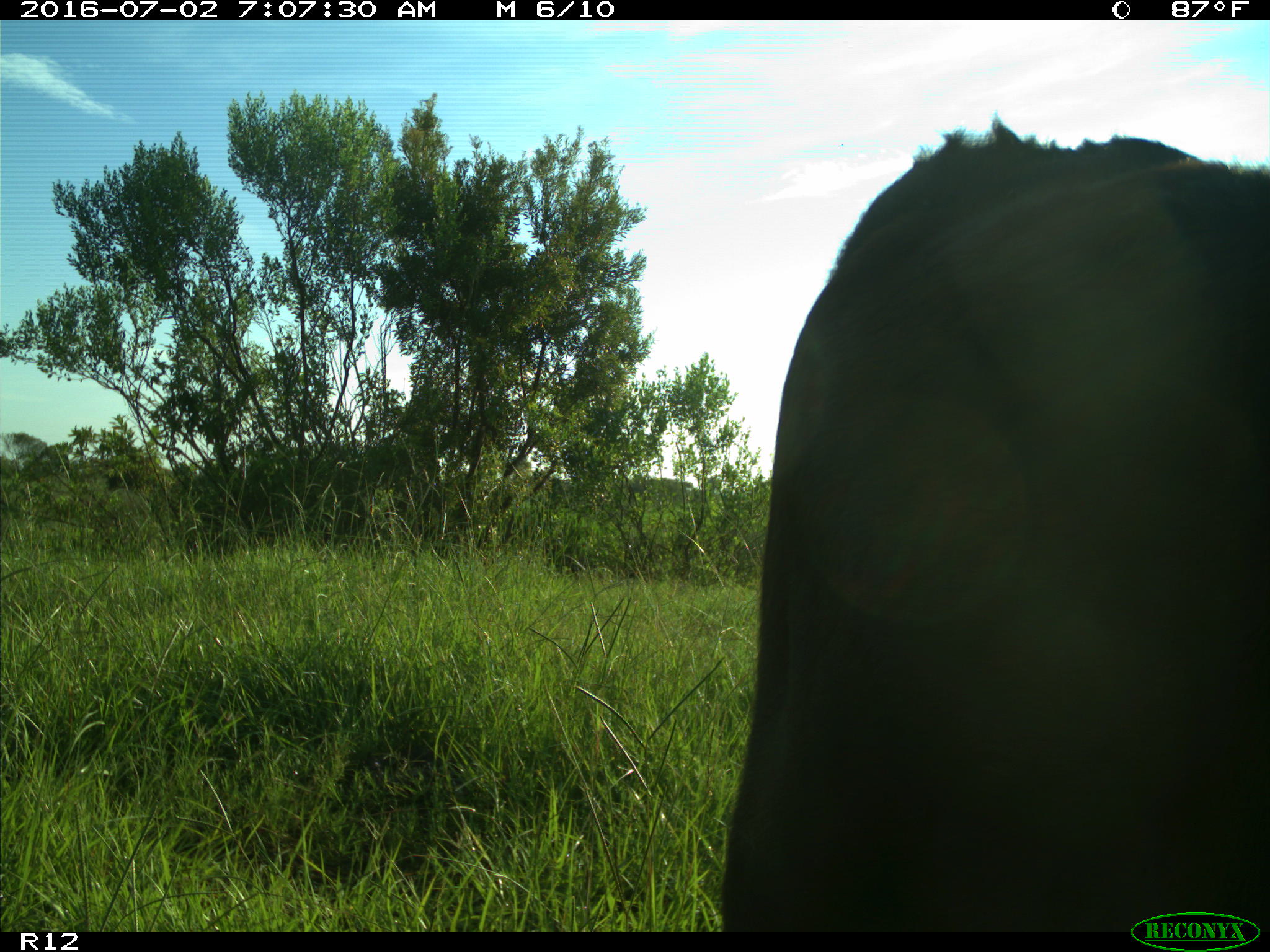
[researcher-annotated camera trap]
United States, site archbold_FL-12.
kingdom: Animalia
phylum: Chordata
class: Mammalia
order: Artiodactyla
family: Bovidae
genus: Bos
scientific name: Bos taurus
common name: domestic cow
Bos taurus (domestic cow).